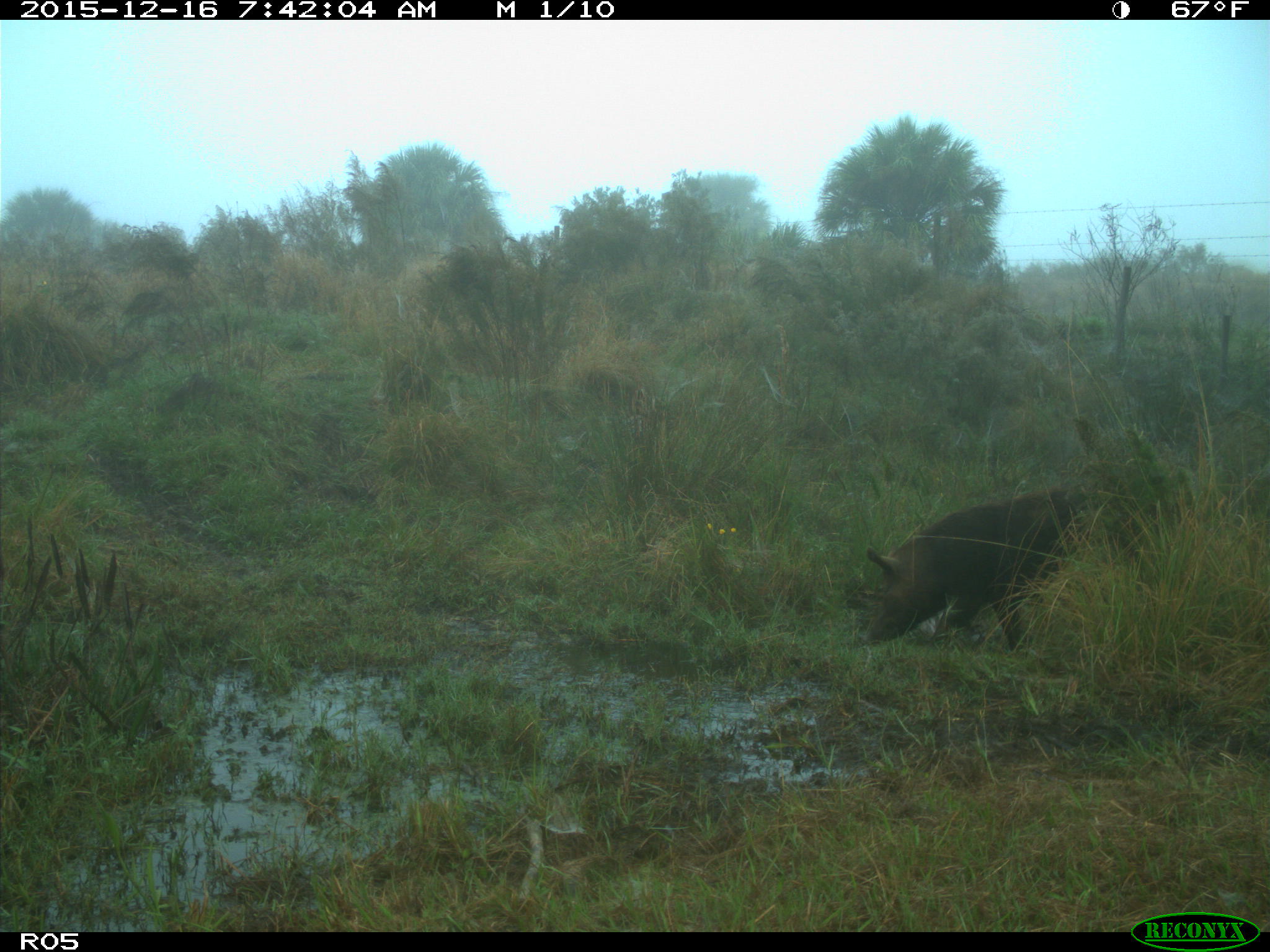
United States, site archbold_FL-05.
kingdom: Animalia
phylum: Chordata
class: Mammalia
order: Artiodactyla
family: Suidae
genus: Sus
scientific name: Sus scrofa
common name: wild boar